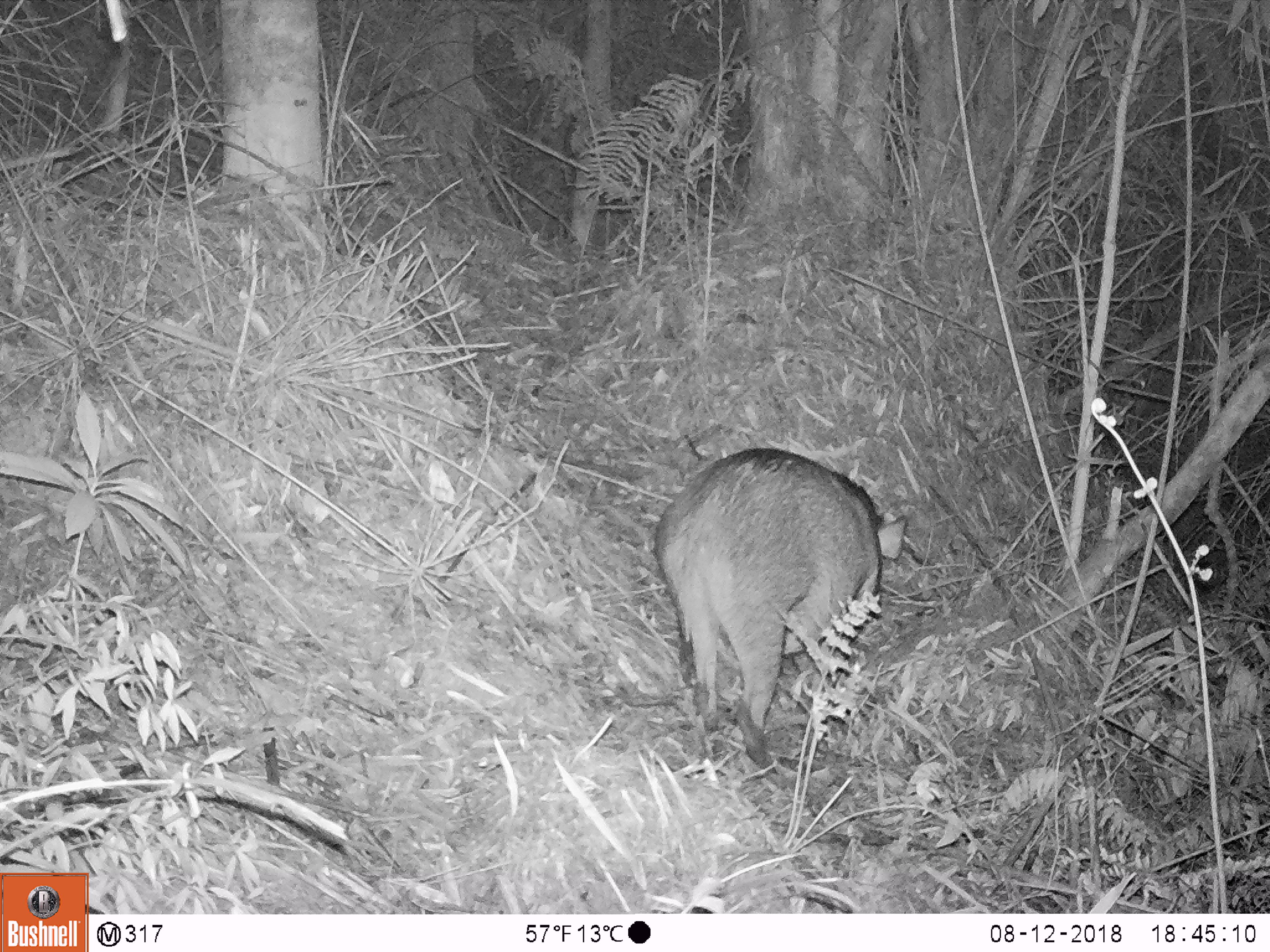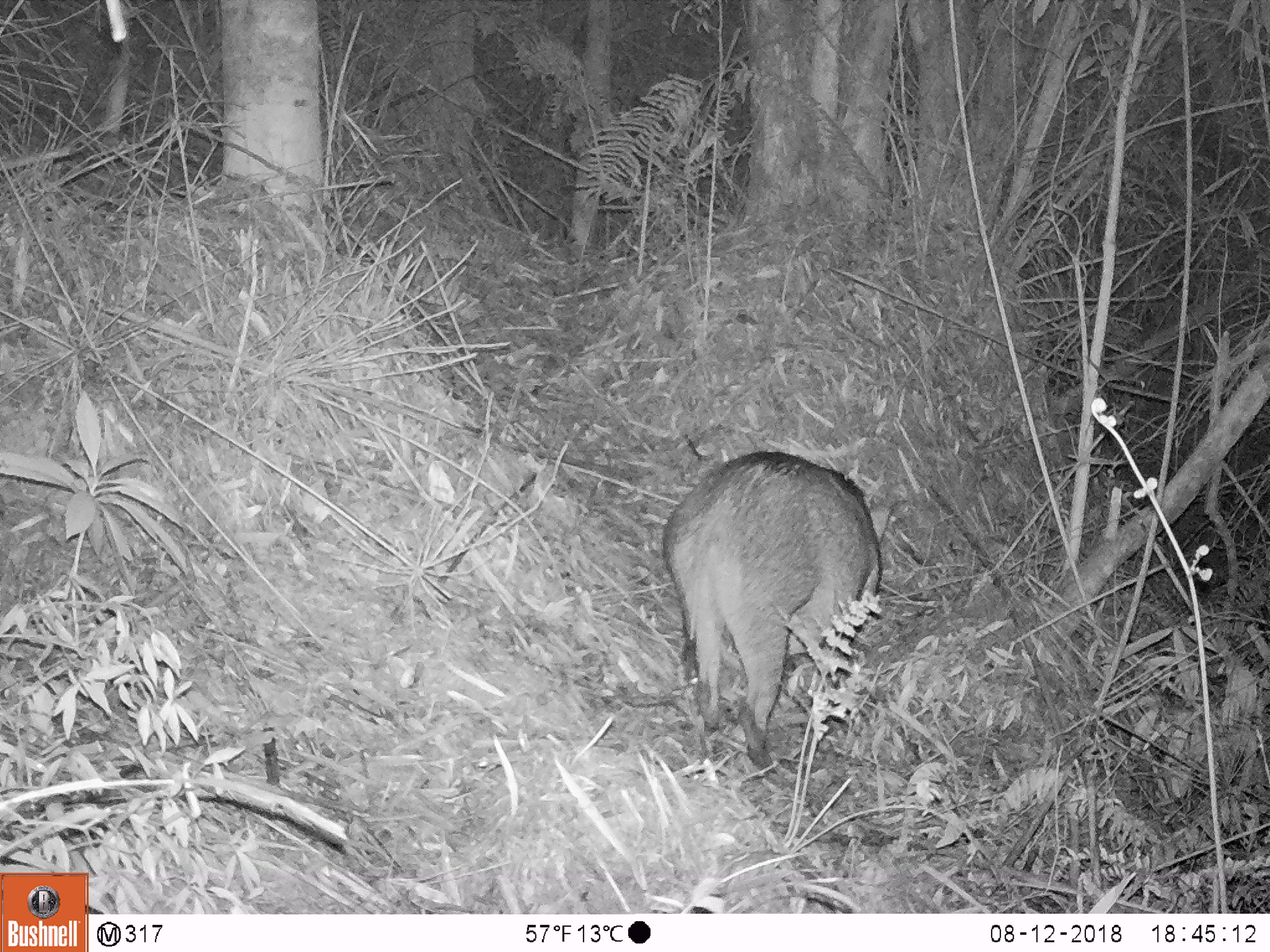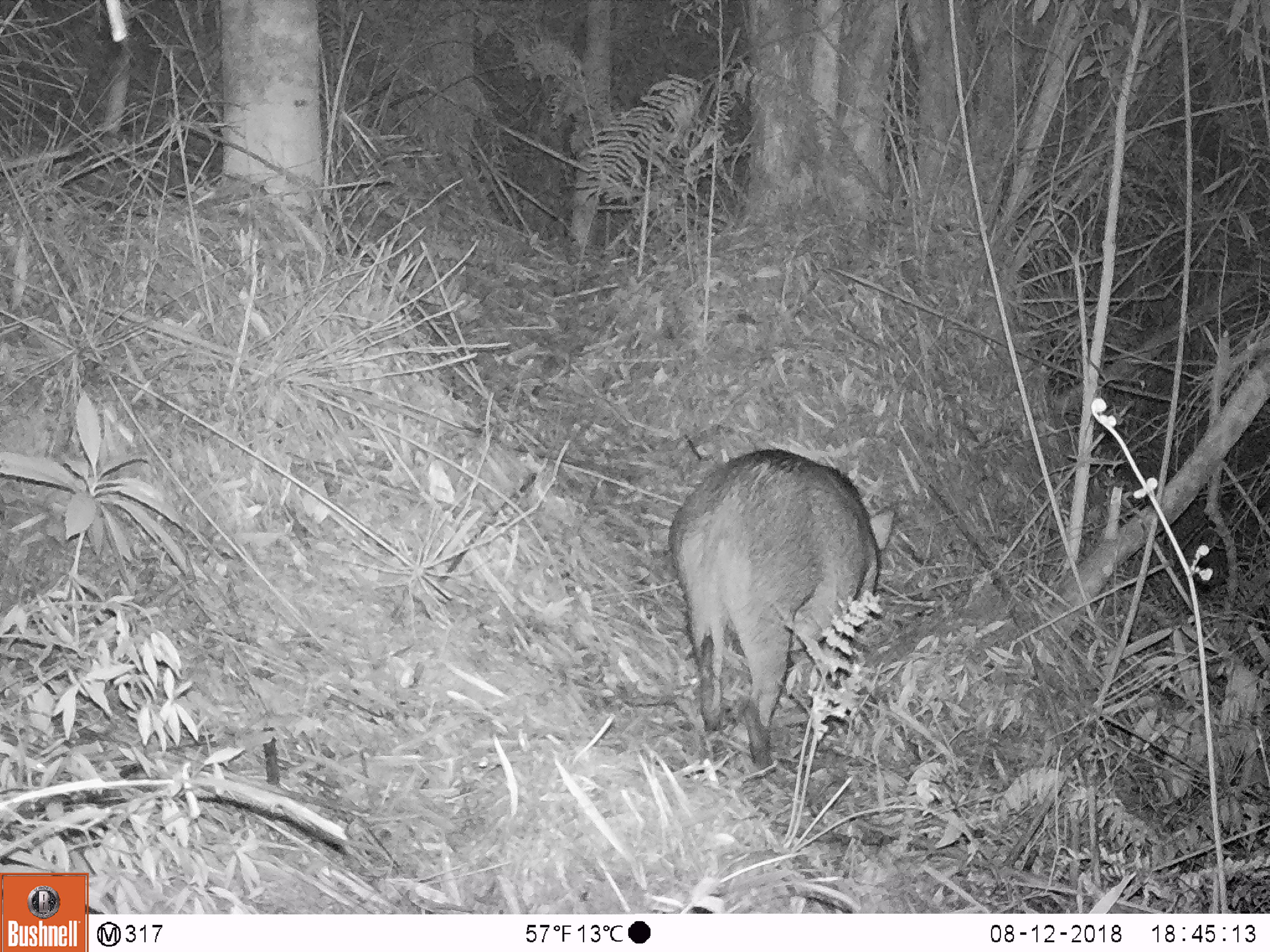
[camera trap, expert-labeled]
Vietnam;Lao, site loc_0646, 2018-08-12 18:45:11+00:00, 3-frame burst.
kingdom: Animalia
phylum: Chordata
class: Mammalia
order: Artiodactyla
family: Suidae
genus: Sus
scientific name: Sus scrofa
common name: eurasian wild pig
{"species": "eurasian wild pig (Sus scrofa)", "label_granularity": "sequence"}